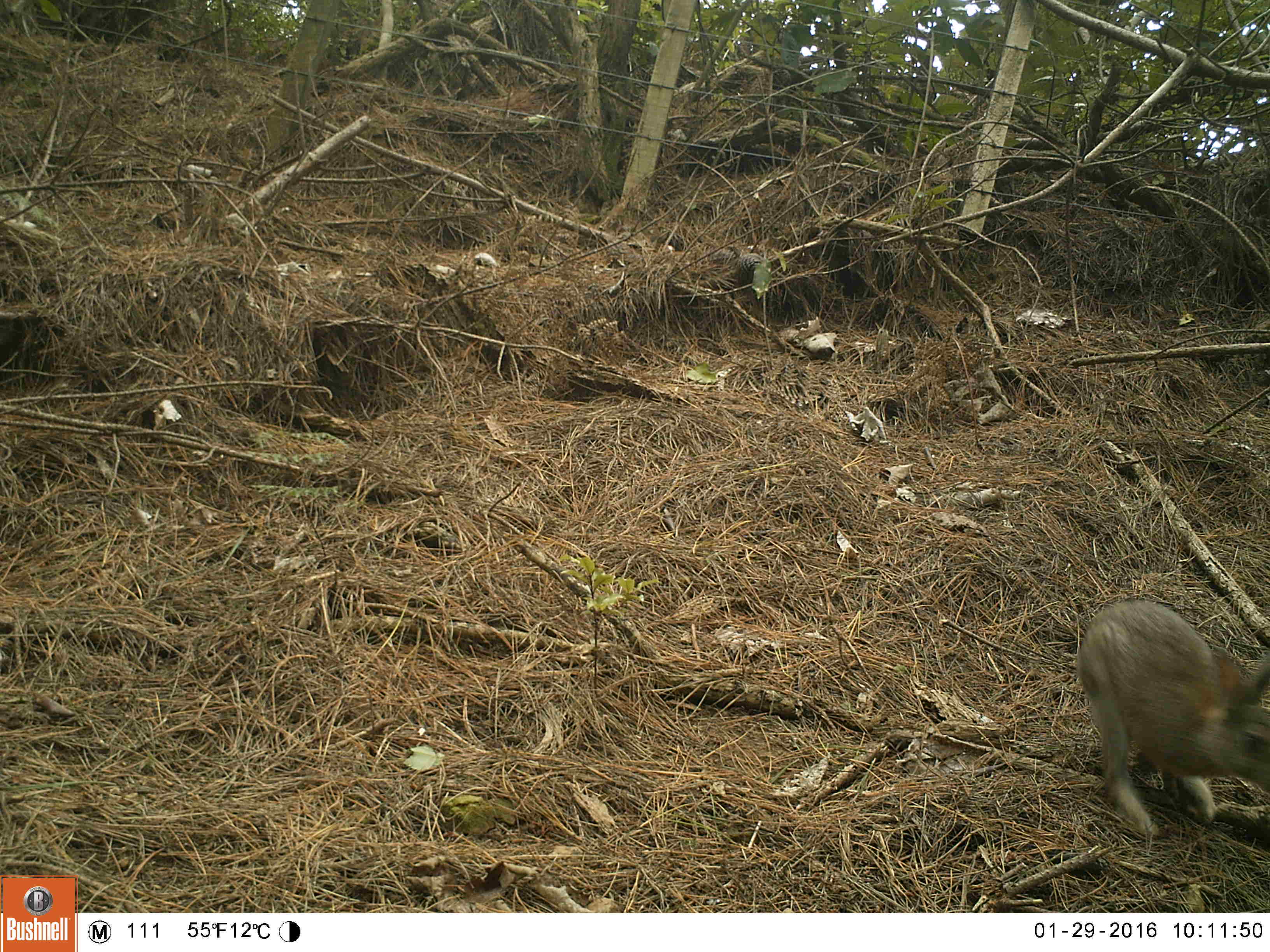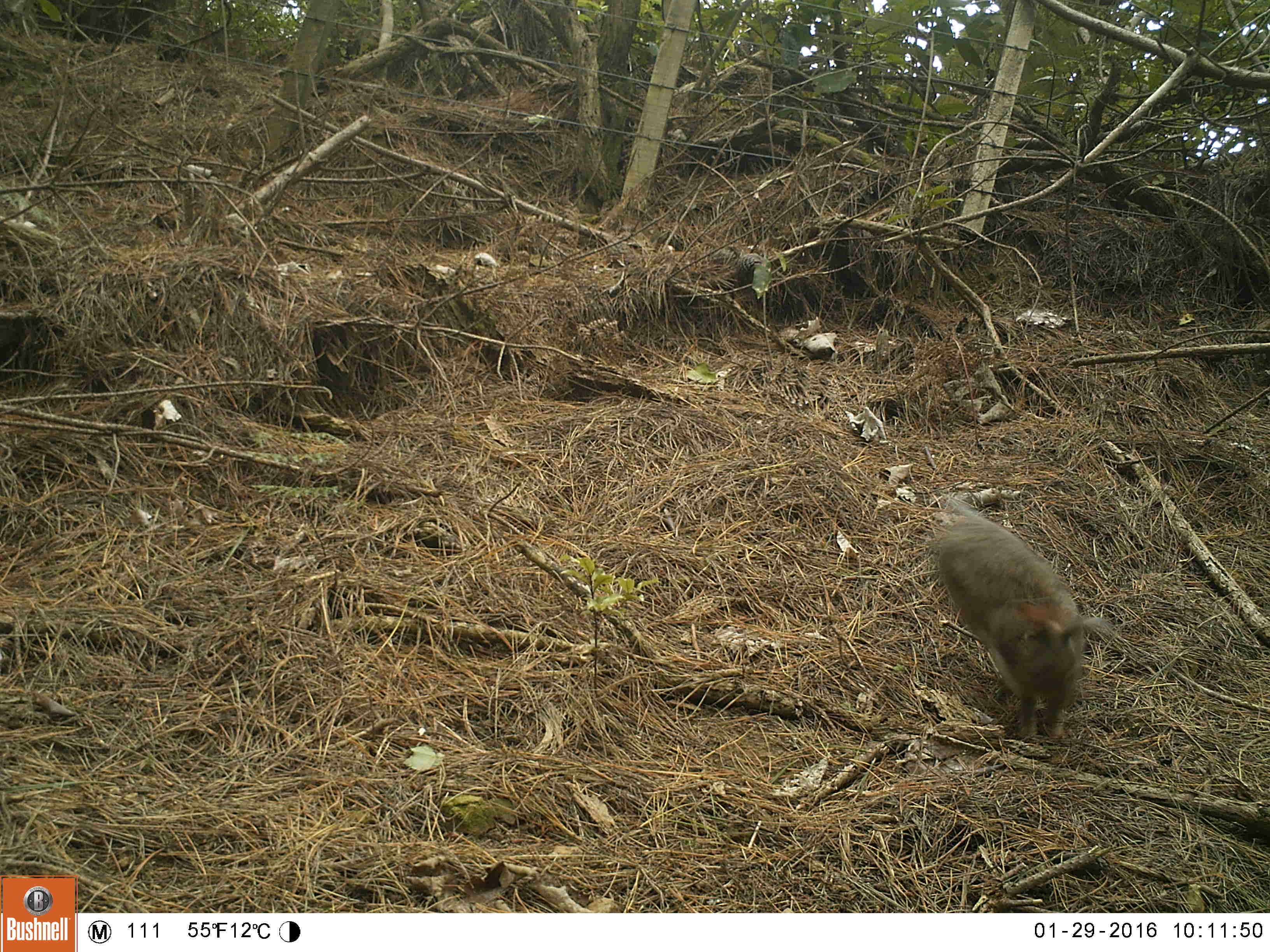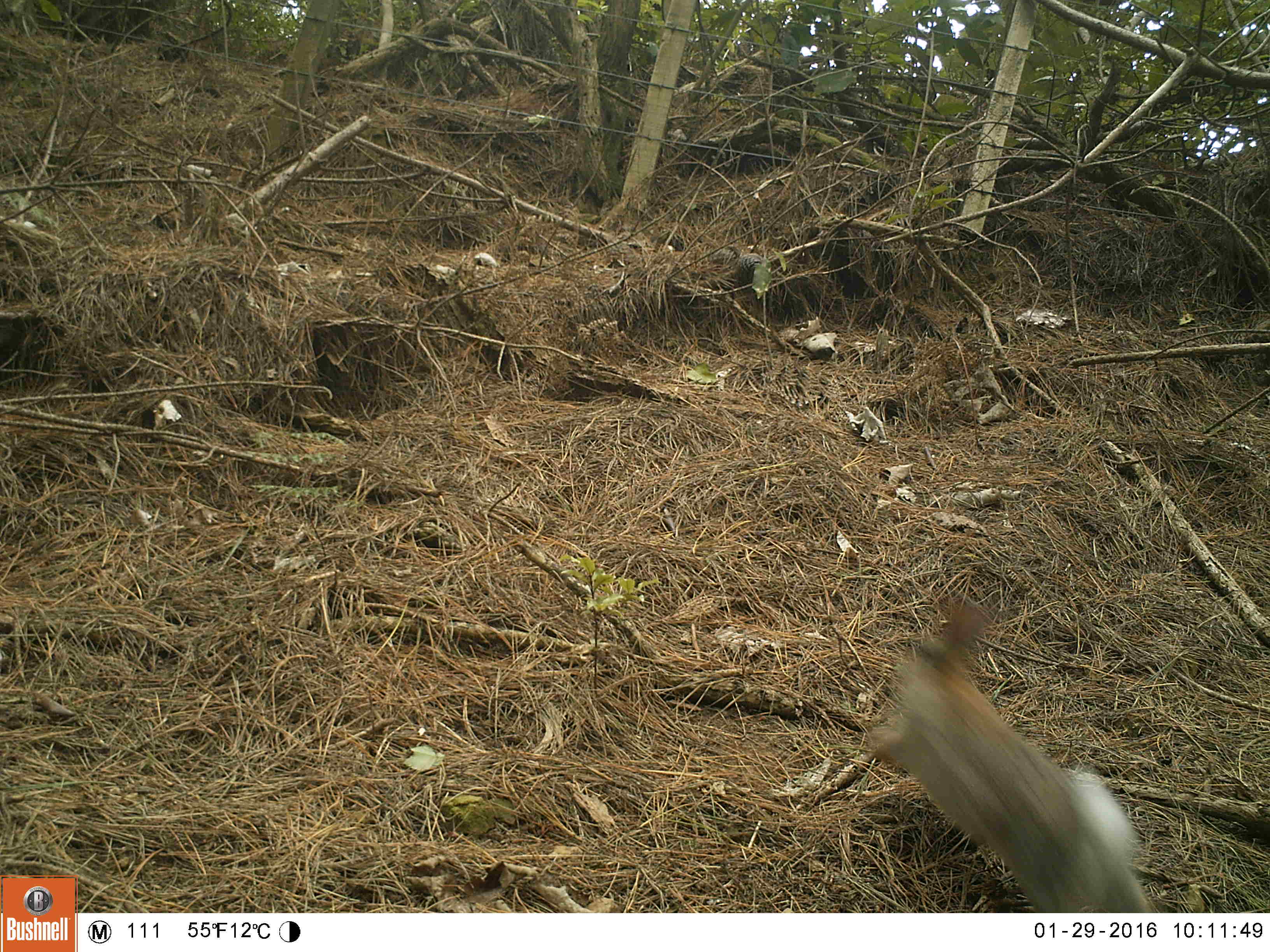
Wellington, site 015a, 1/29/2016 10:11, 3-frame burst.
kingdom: Animalia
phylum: Chordata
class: Mammalia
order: Lagomorpha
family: Leporidae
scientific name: Leporidae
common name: rabbit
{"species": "rabbit (Leporidae)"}